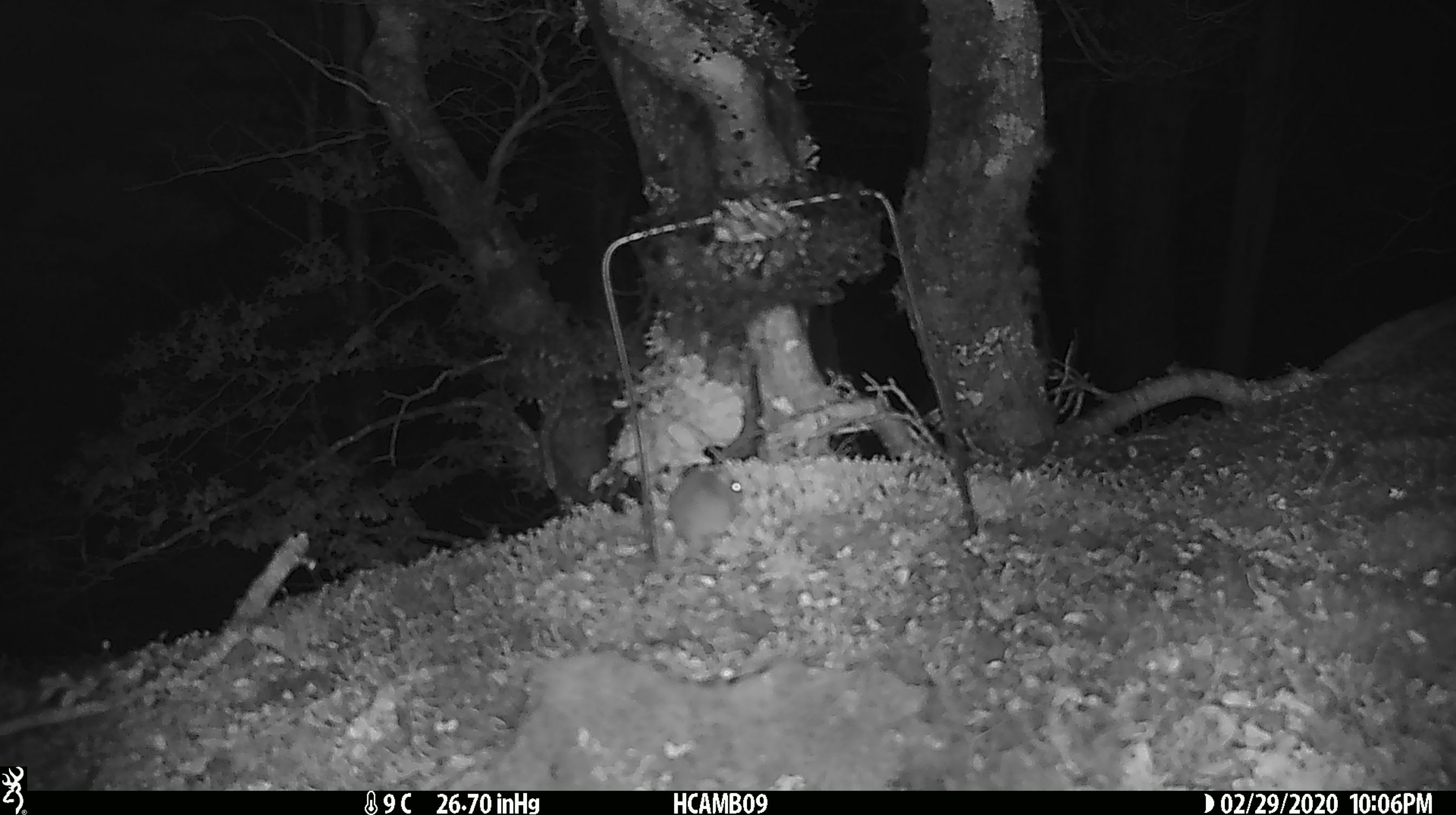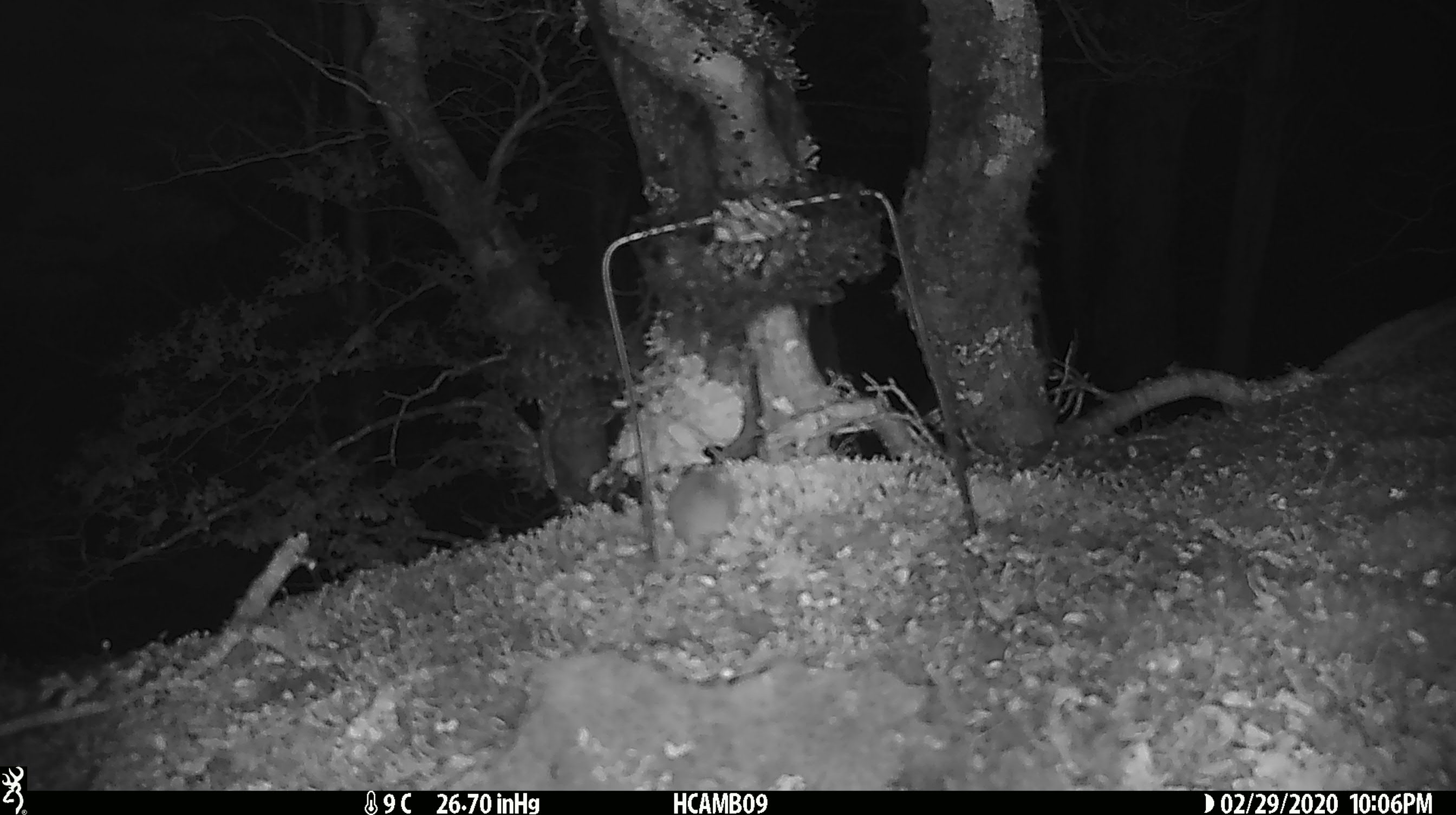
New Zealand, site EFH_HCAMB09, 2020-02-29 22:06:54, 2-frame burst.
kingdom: Animalia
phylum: Chordata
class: Mammalia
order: Rodentia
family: Muridae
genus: Mus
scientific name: Mus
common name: mouse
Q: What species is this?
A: Mouse (Mus).